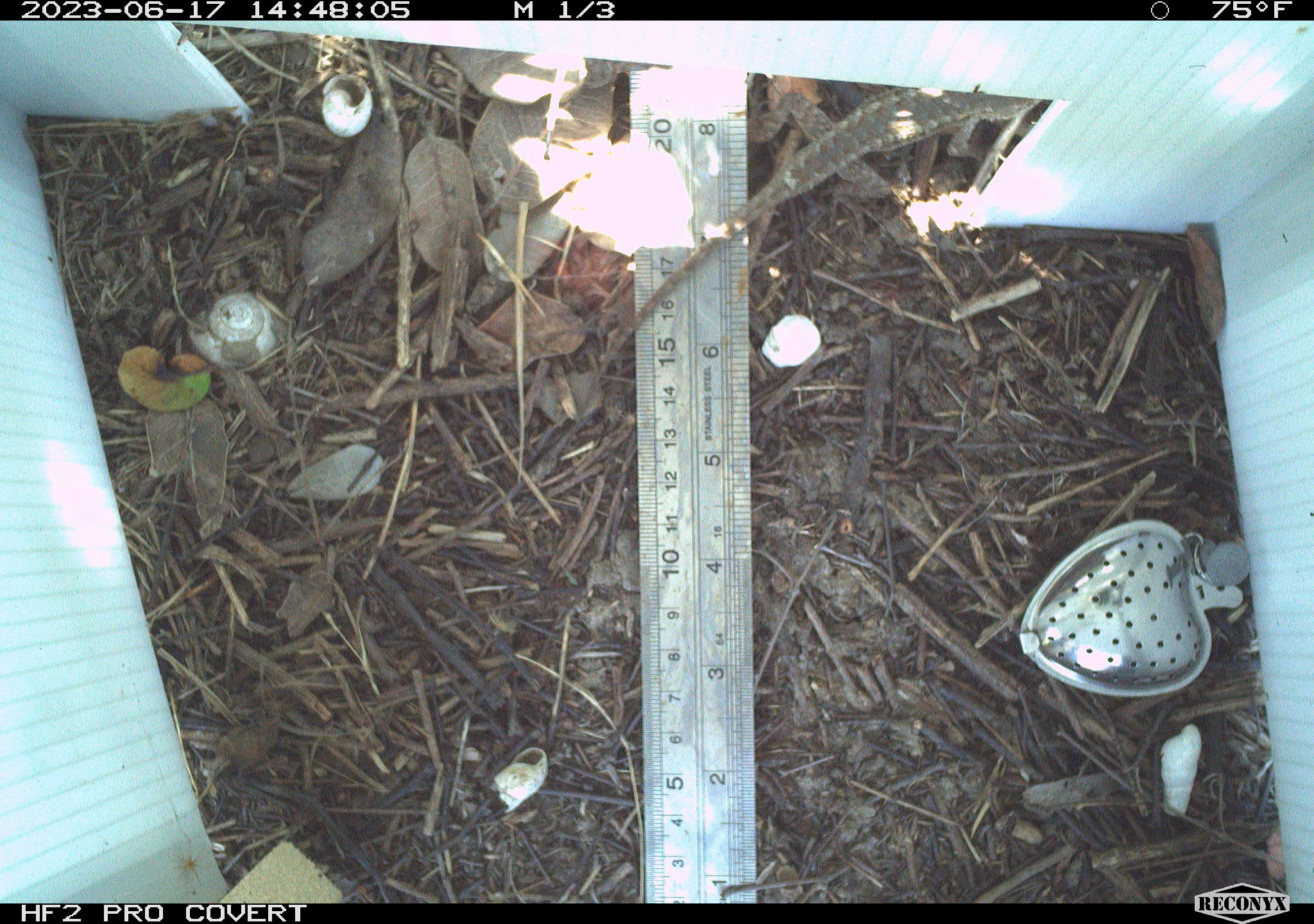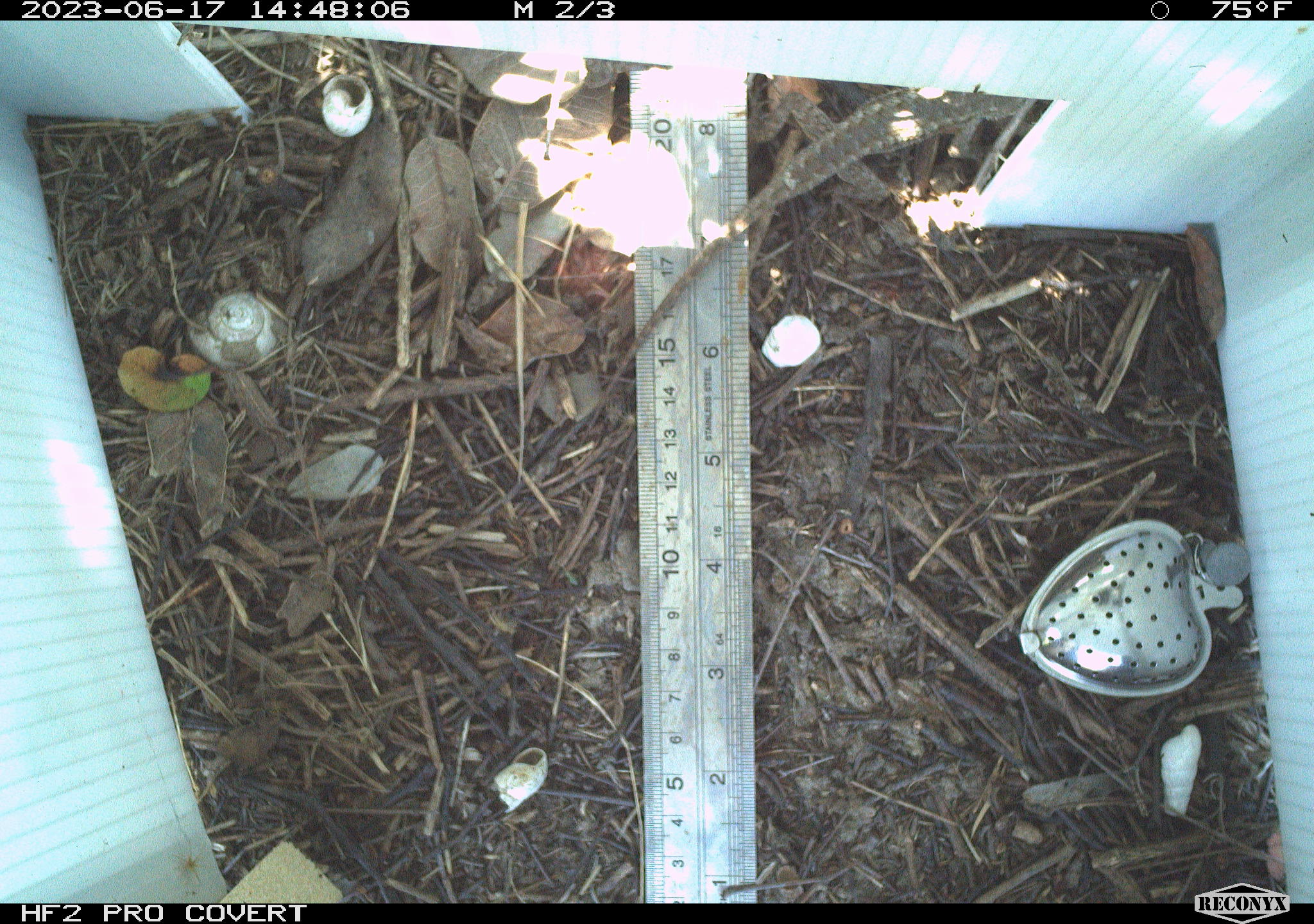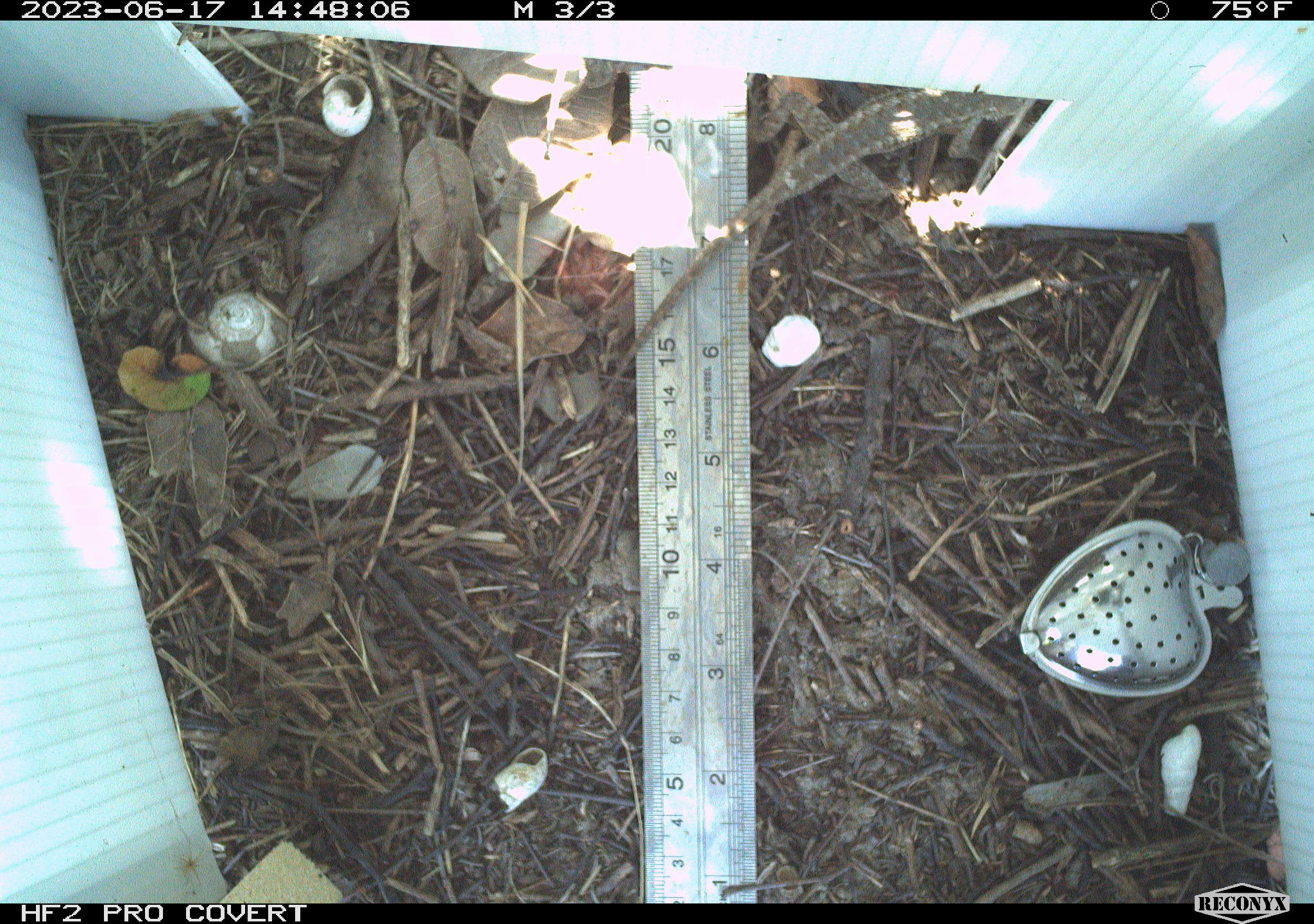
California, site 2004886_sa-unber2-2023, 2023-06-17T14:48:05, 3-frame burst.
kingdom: Animalia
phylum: Chordata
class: Reptilia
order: Squamata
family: Phrynosomatidae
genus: Sceloporus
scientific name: Sceloporus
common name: spiny lizards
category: sceloporus species